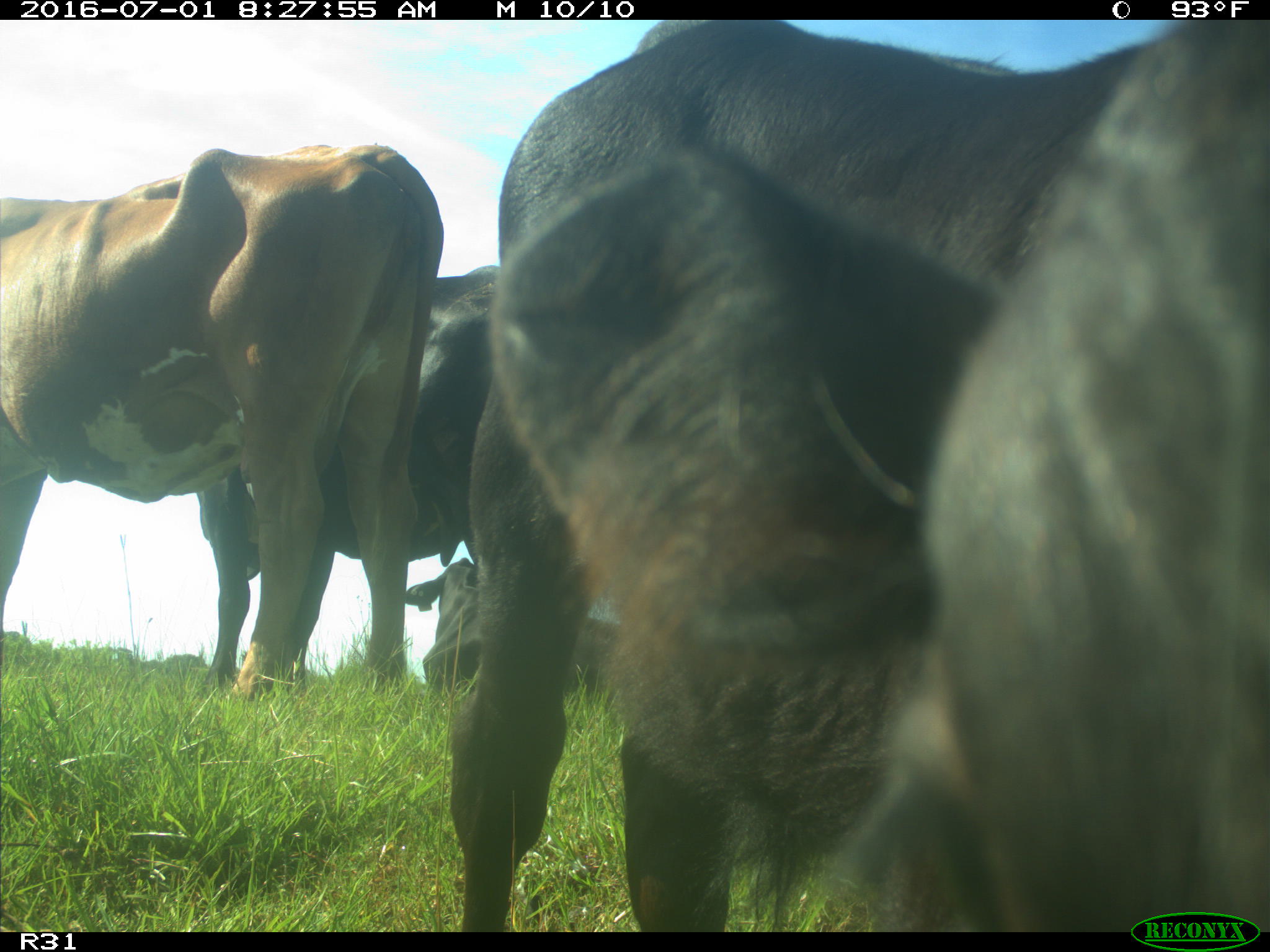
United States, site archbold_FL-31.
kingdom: Animalia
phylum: Chordata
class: Mammalia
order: Artiodactyla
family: Bovidae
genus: Bos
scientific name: Bos taurus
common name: domestic cow